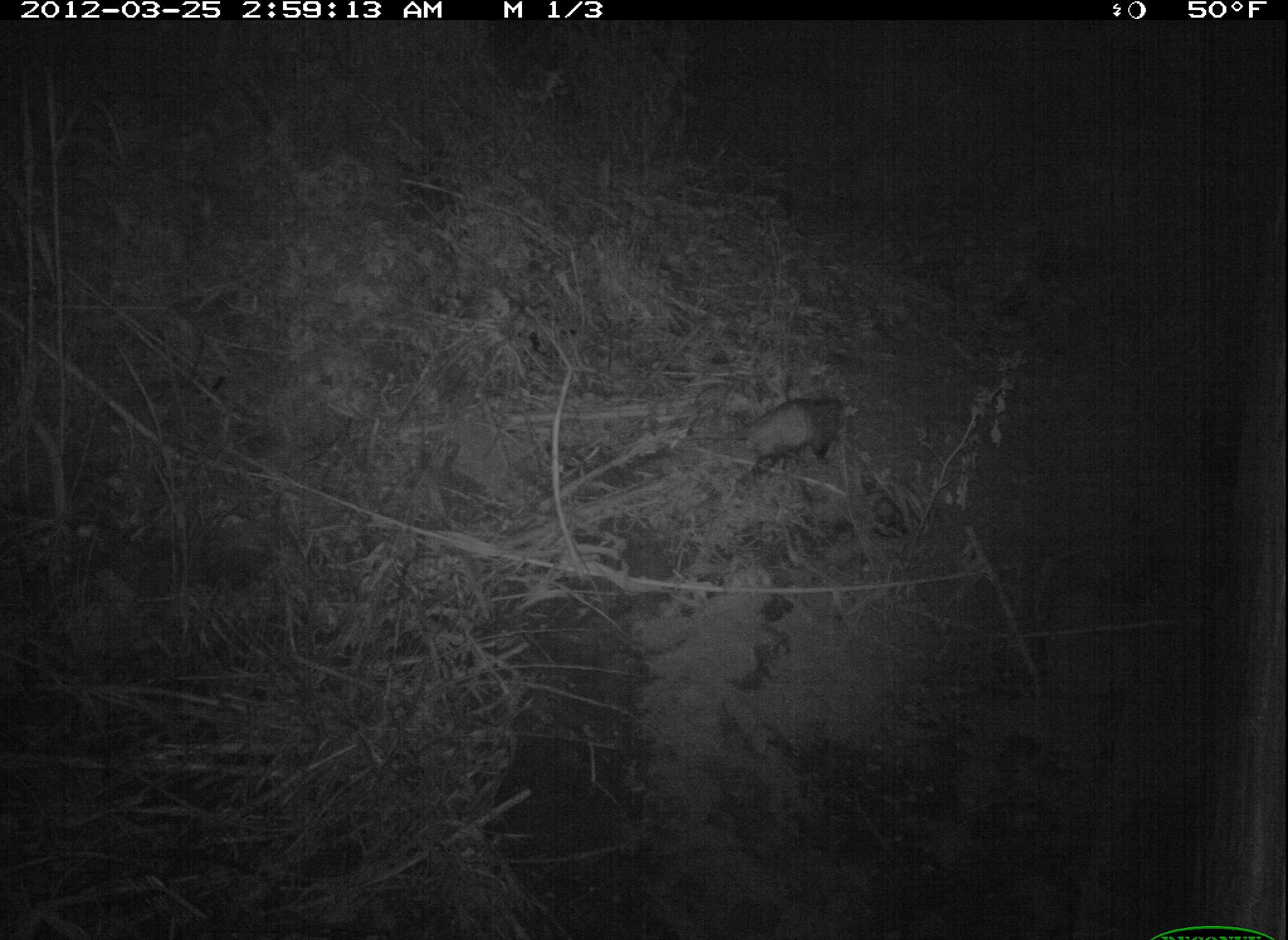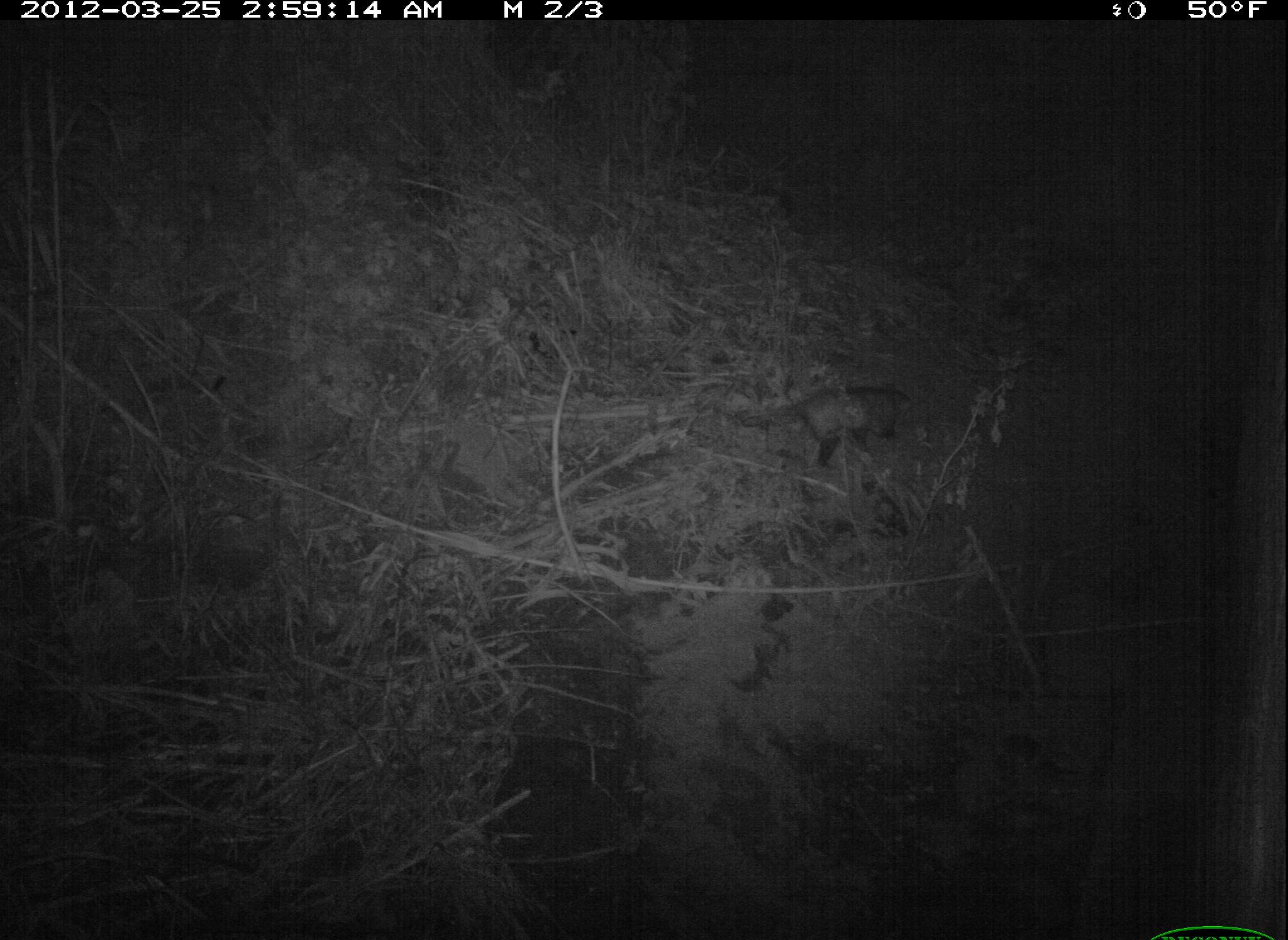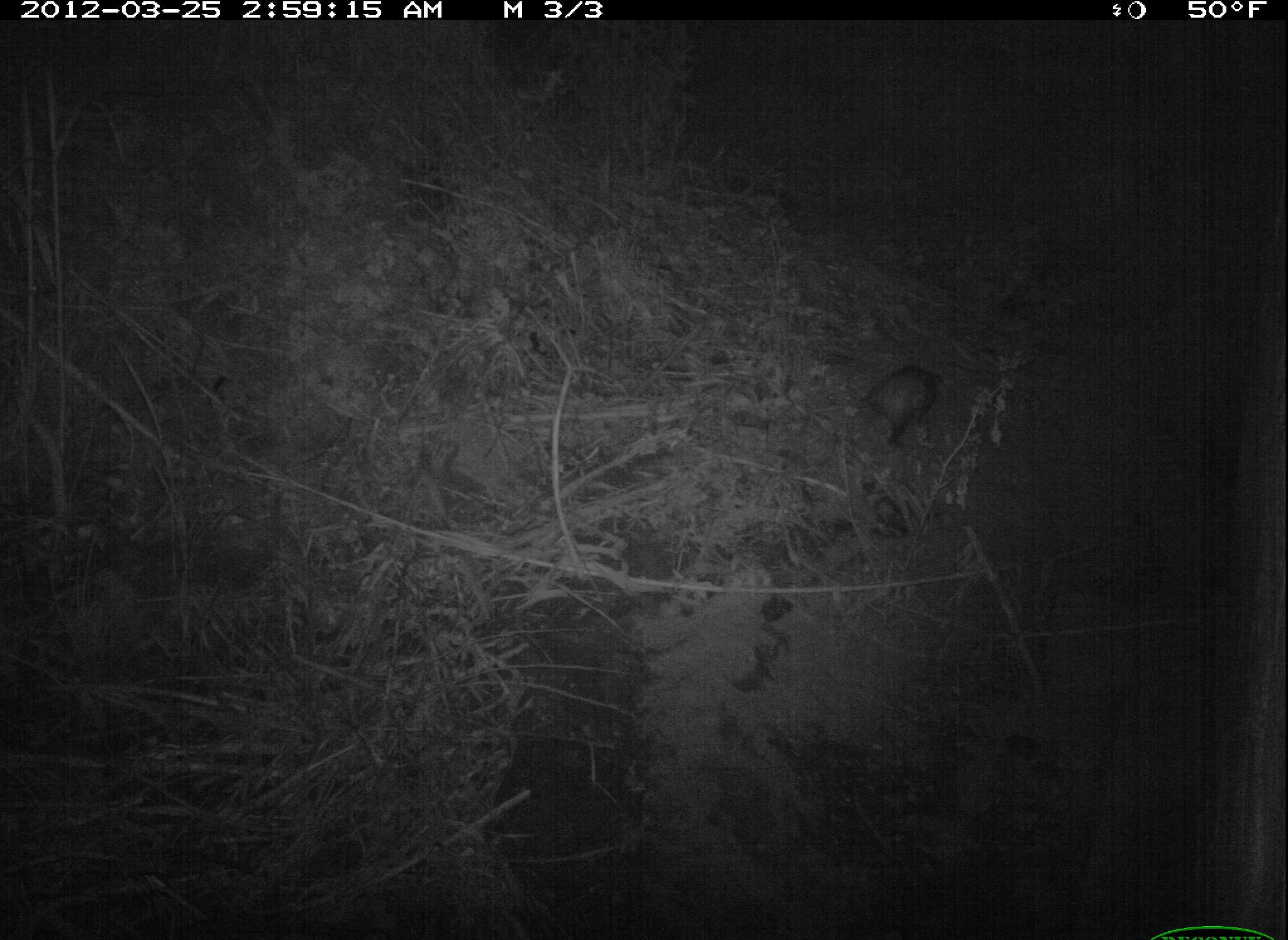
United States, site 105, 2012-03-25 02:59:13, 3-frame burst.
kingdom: Animalia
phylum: Chordata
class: Mammalia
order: Didelphimorphia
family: Didelphidae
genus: Didelphis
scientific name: Didelphis virginiana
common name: virginia opossum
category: opossum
Opossum (virginia opossum) (Didelphis virginiana).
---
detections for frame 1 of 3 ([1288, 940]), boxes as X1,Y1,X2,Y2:
opossum: 699,383,866,490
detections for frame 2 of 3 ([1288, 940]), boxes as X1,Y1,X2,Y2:
opossum: 750,379,921,470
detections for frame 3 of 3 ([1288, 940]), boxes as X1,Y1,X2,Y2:
opossum: 845,356,956,451